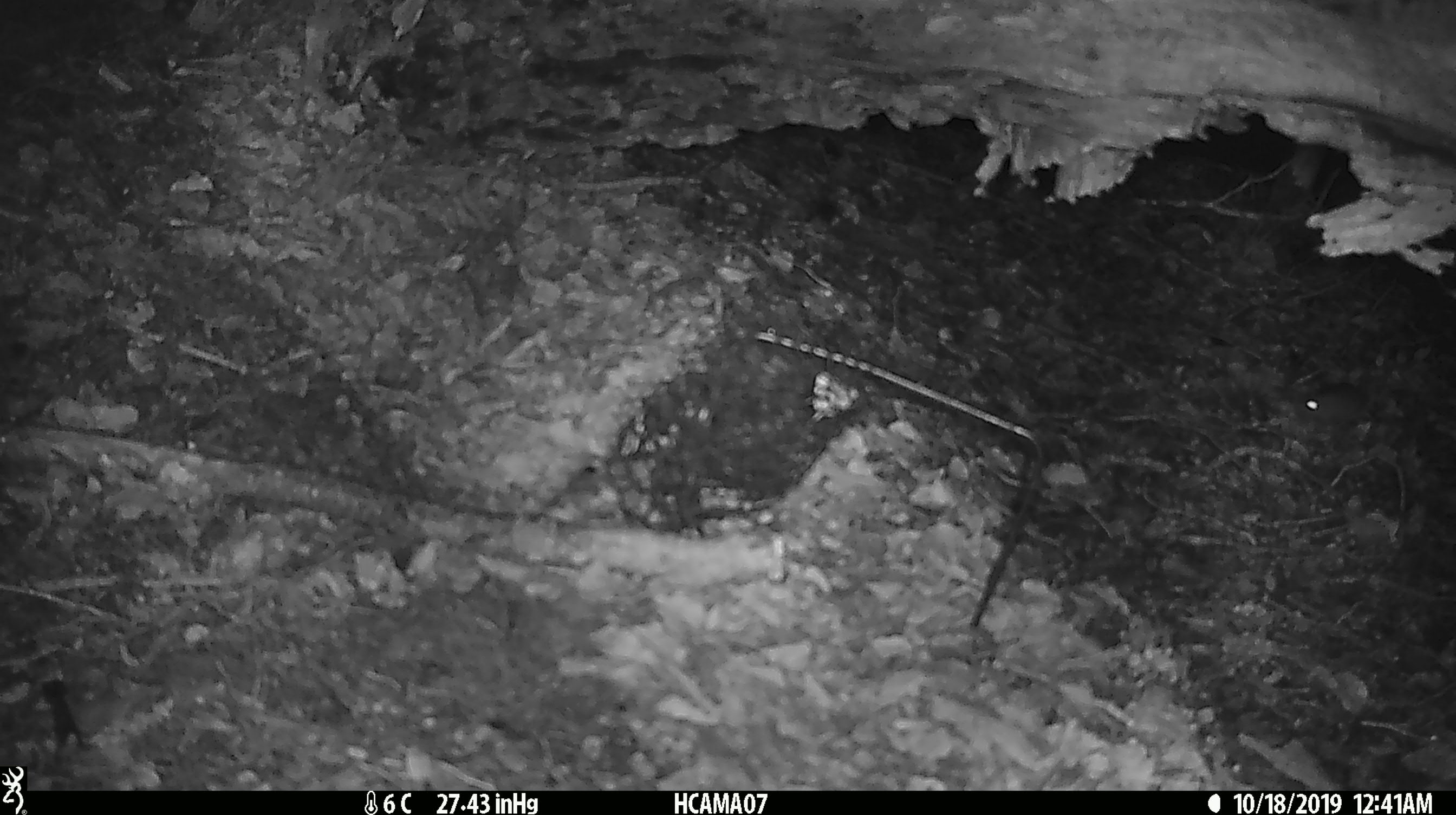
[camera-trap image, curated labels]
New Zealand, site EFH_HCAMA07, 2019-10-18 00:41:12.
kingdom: Animalia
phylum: Chordata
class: Mammalia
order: Rodentia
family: Muridae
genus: Mus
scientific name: Mus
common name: mouse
Mouse (Mus).